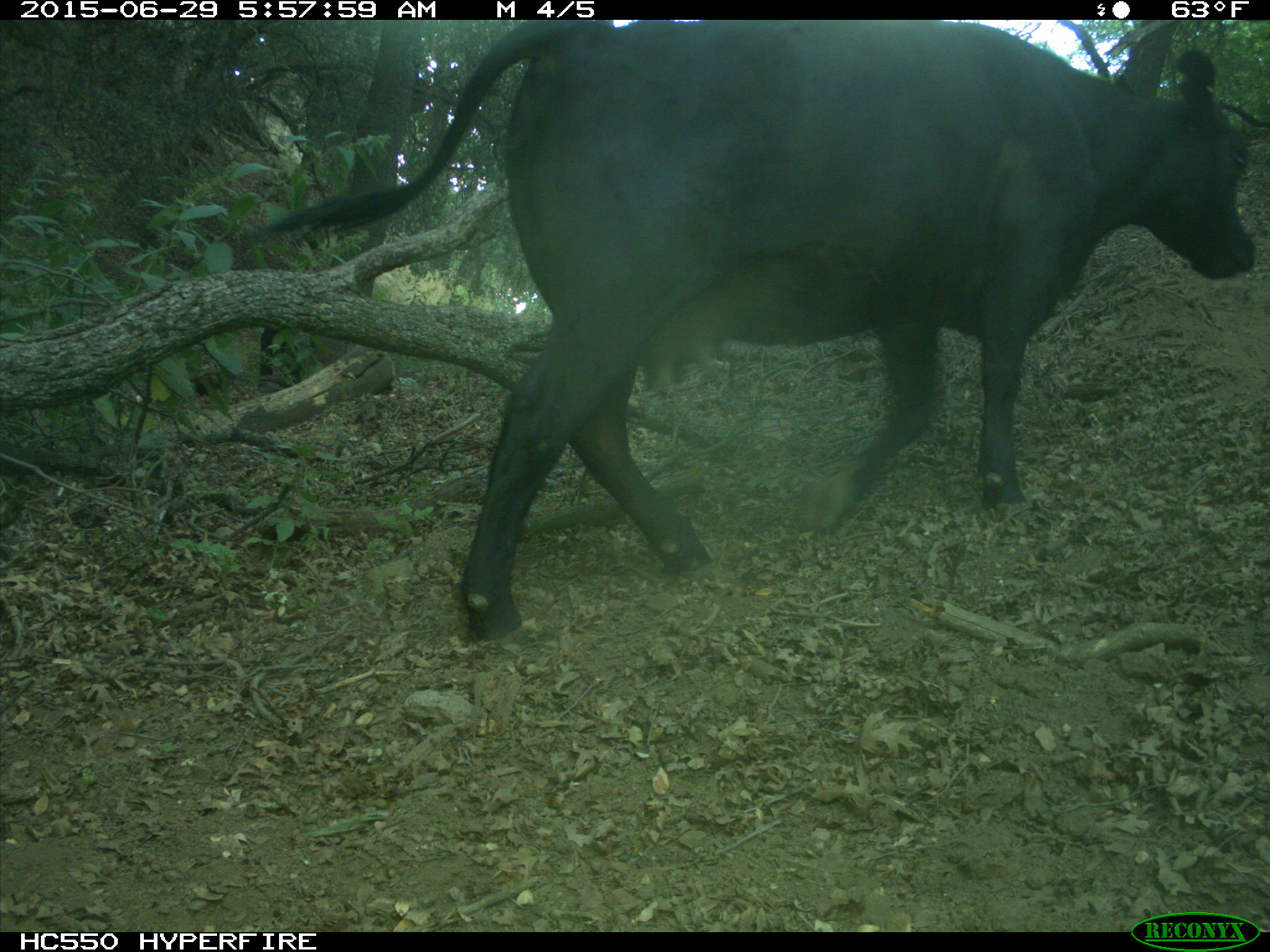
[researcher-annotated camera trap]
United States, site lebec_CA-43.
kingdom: Animalia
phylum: Chordata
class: Mammalia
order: Artiodactyla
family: Bovidae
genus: Bos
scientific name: Bos taurus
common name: domestic cow